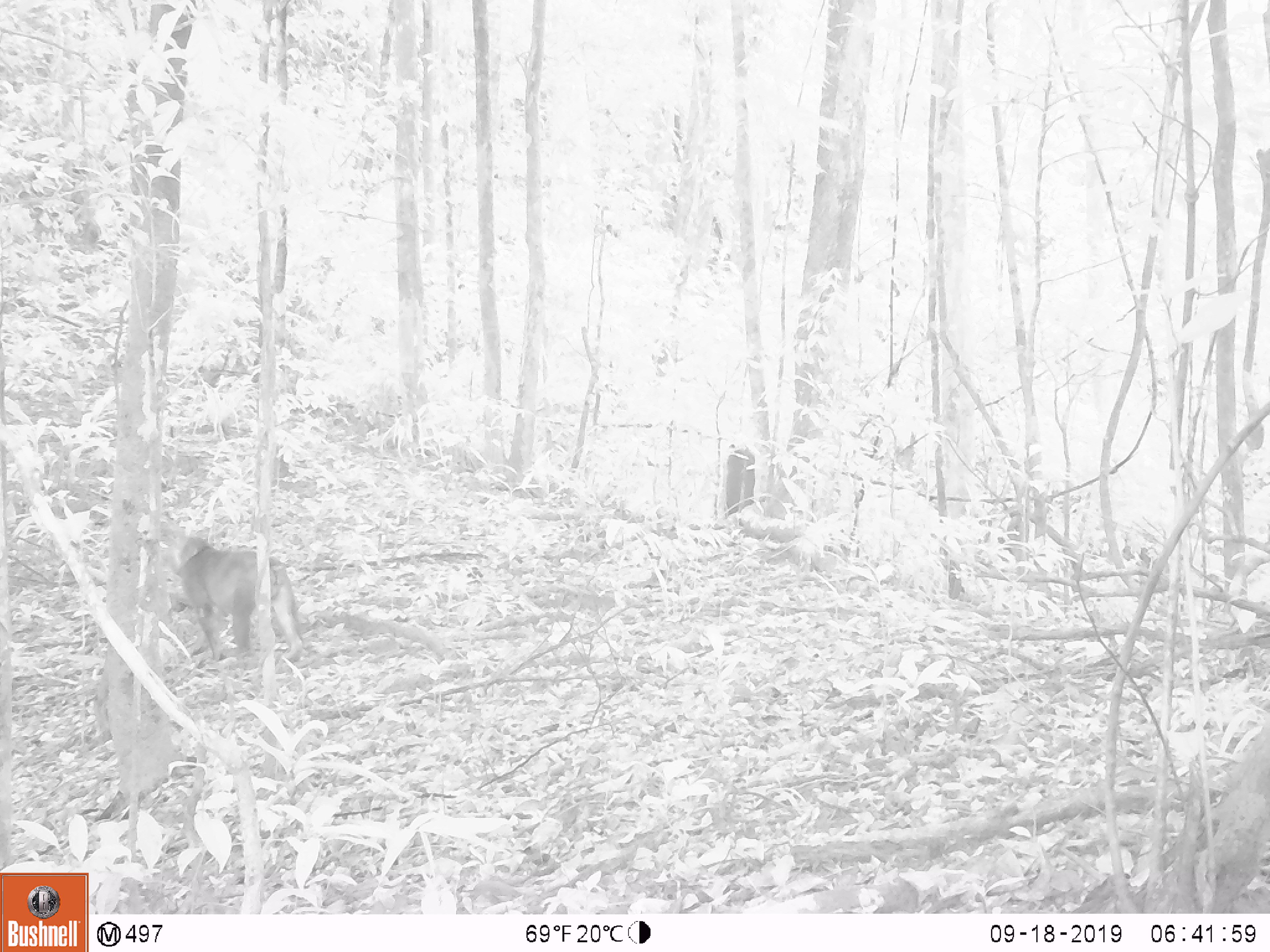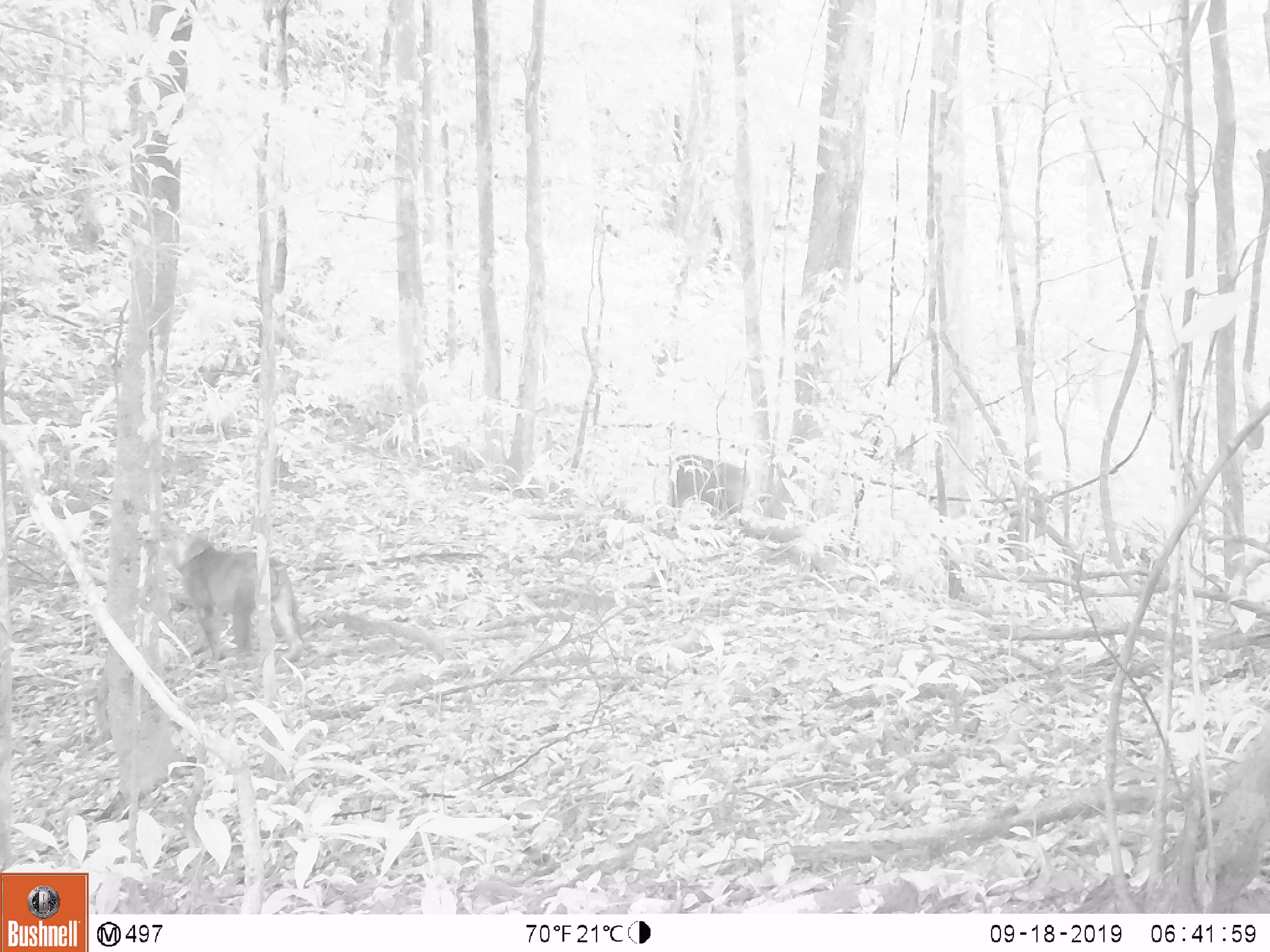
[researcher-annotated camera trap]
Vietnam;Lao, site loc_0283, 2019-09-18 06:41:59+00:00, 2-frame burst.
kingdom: Animalia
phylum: Chordata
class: Mammalia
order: Primates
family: Cercopithecidae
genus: Macaca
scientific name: Macaca arctoides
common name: stump-tailed macaque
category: stump tailed macaque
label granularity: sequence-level